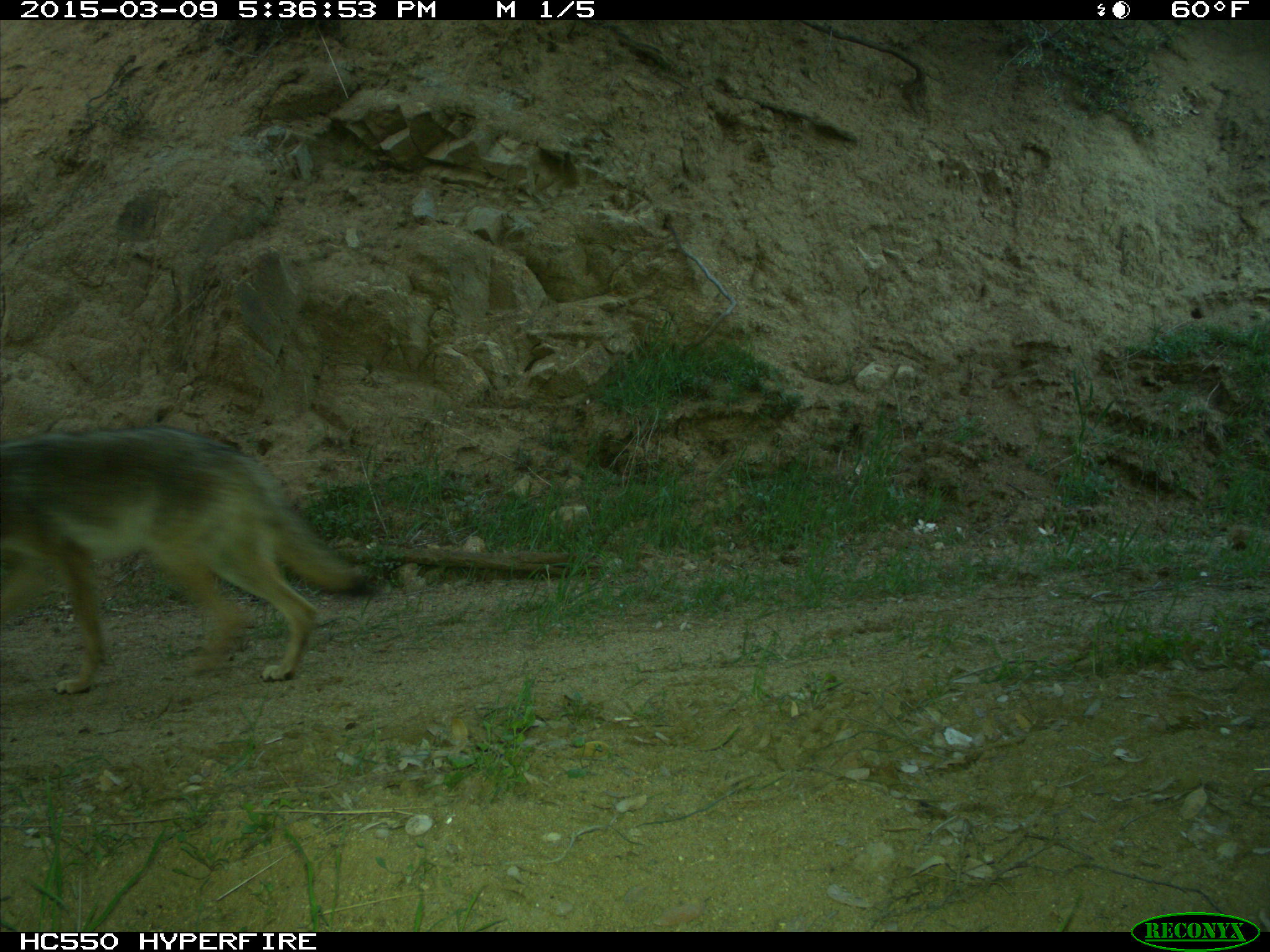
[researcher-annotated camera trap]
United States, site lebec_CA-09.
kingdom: Animalia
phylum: Chordata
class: Mammalia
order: Carnivora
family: Canidae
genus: Canis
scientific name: Canis latrans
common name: coyote